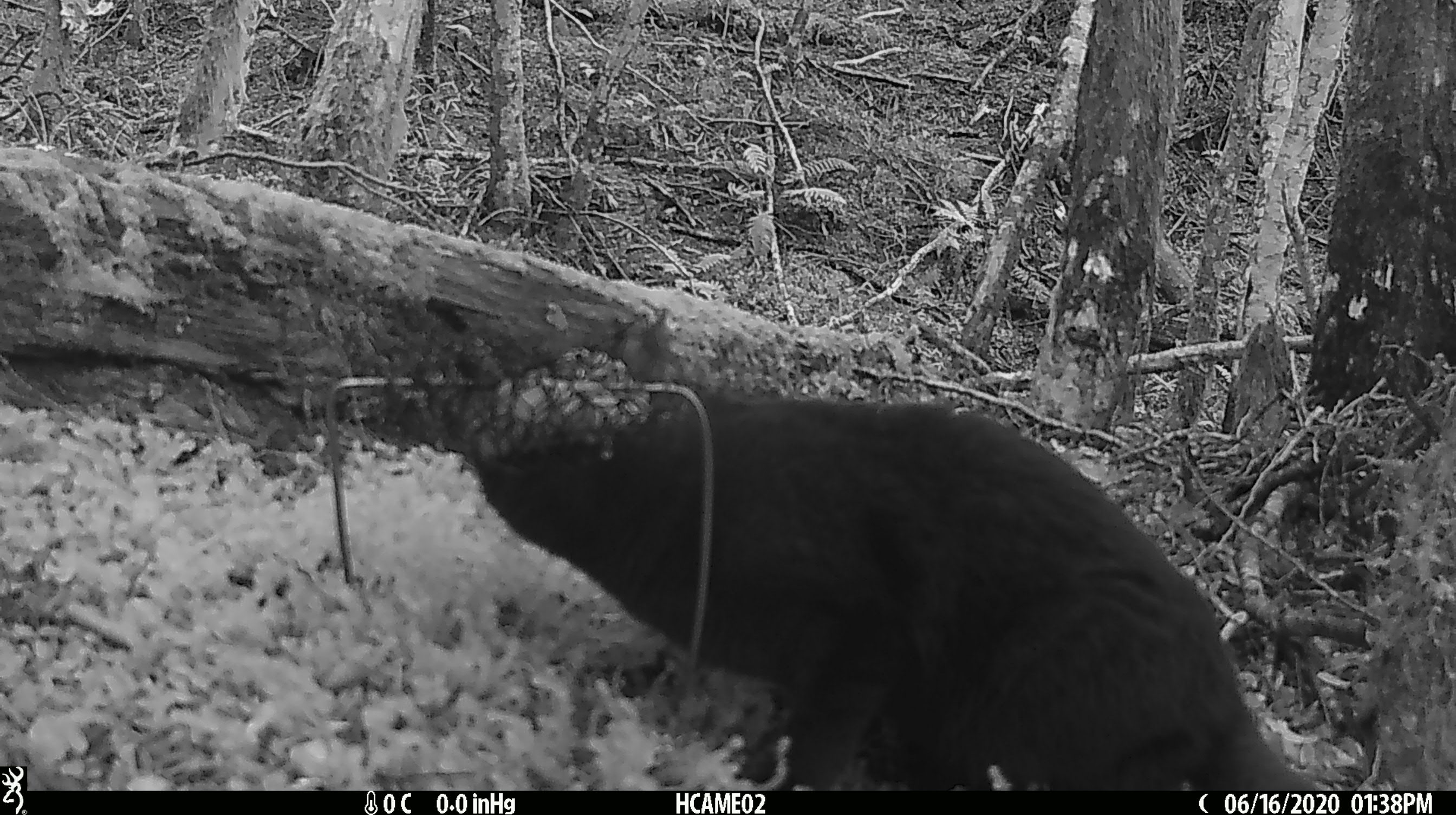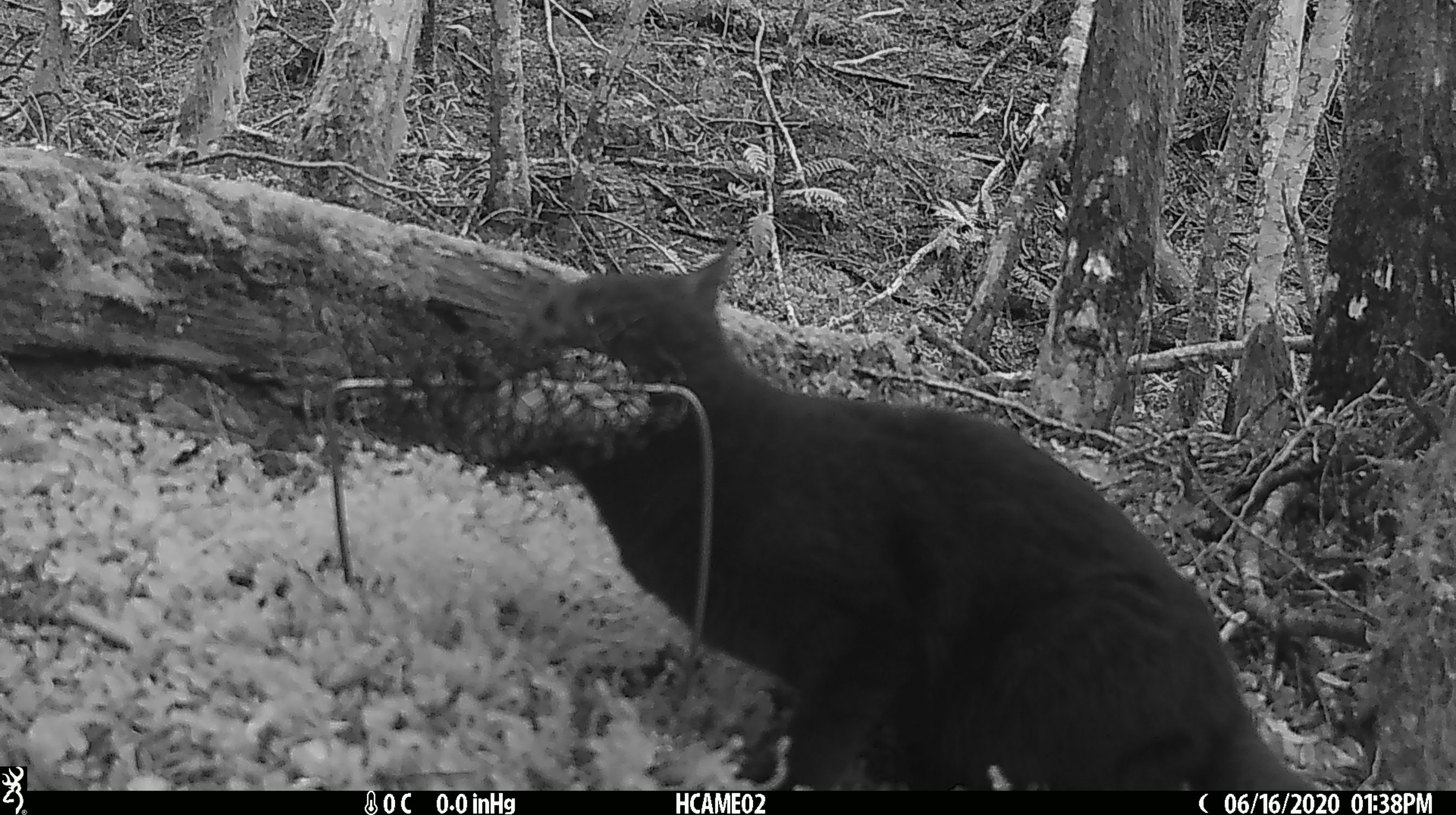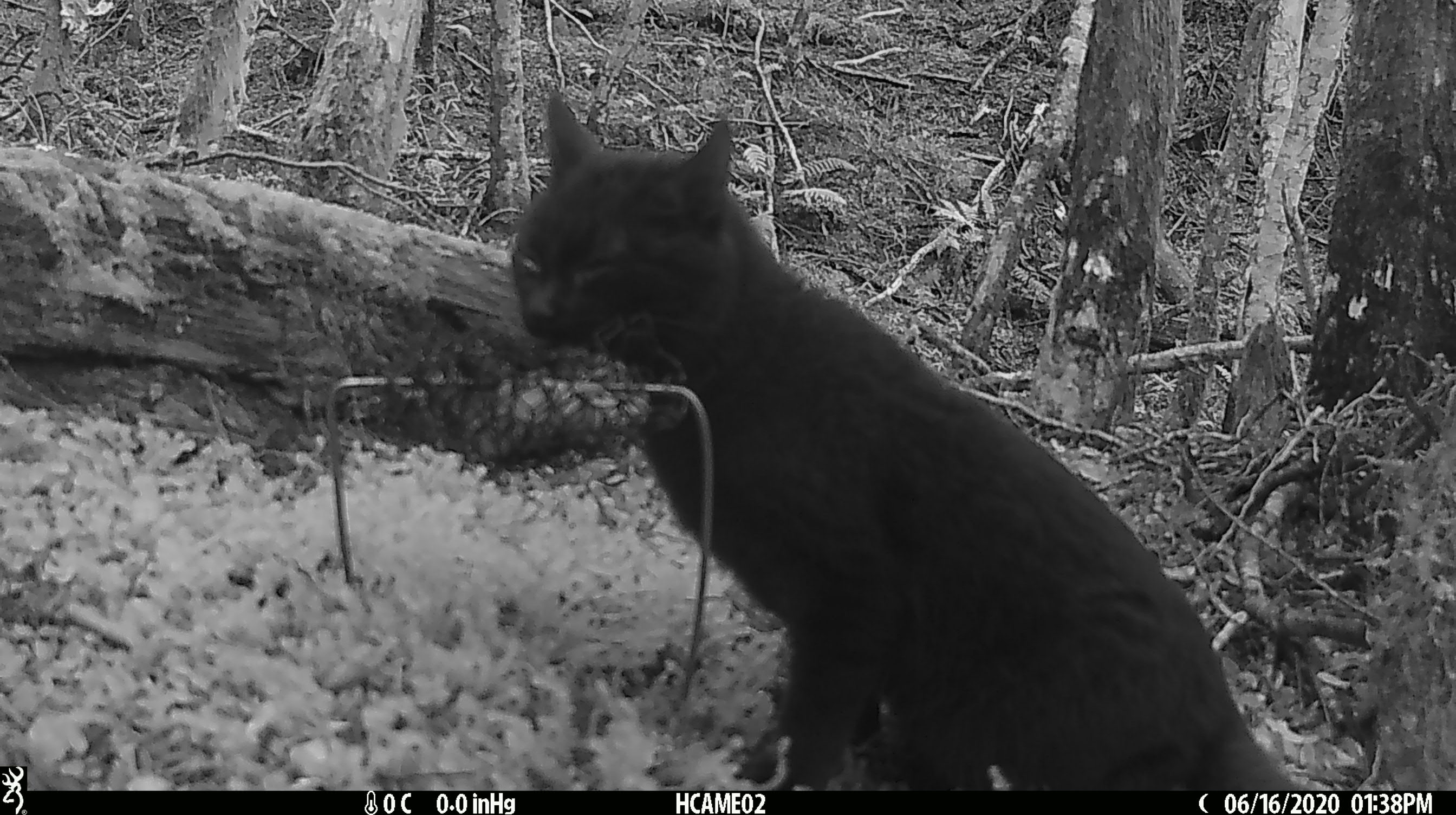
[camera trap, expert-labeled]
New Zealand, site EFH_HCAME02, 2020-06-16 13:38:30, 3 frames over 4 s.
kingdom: Animalia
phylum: Chordata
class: Mammalia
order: Carnivora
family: Felidae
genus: Felis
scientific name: Felis catus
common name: domestic cat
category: cat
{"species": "cat (domestic cat) (Felis catus)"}